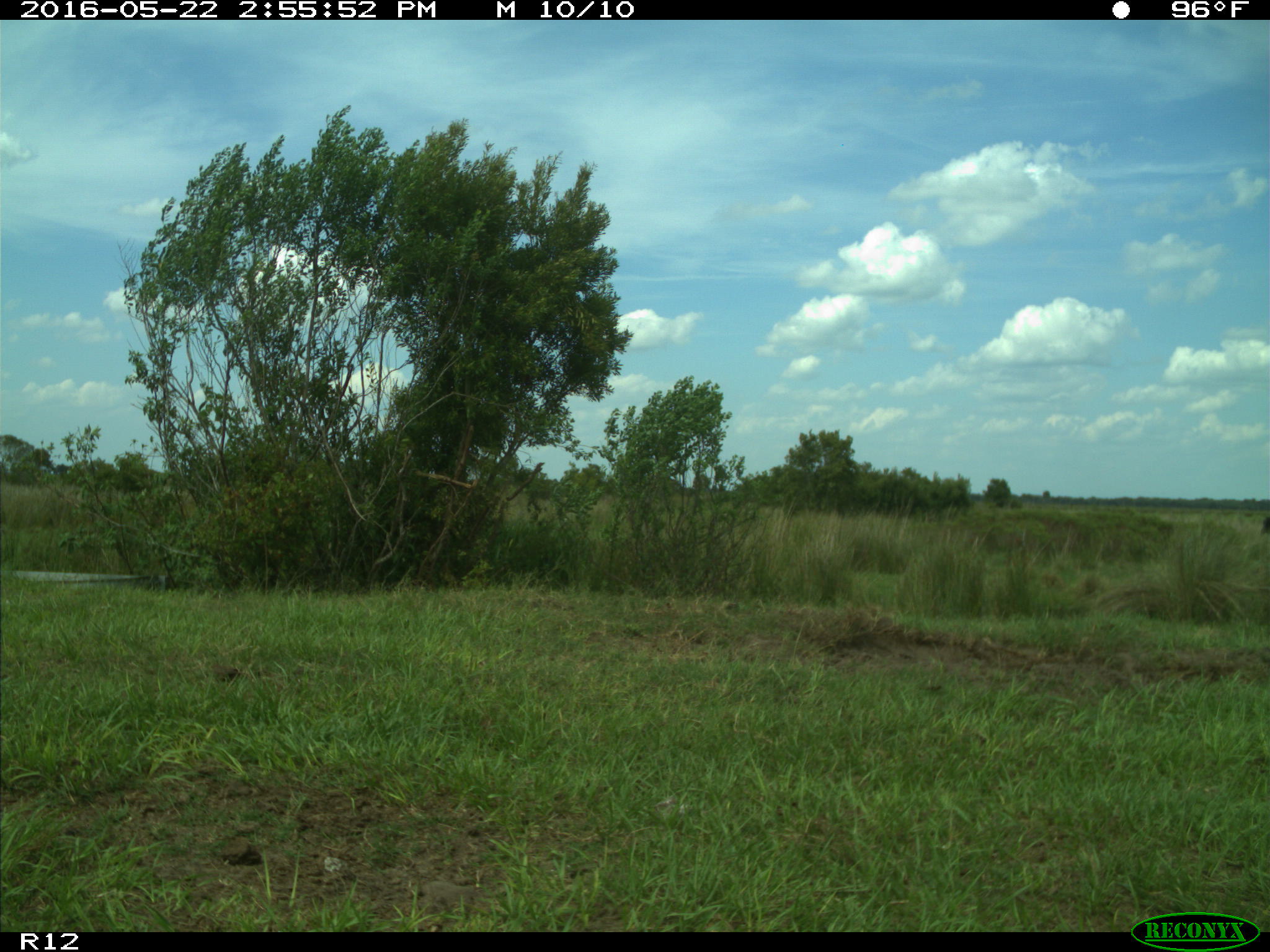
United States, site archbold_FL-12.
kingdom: Animalia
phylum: Chordata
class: Mammalia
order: Artiodactyla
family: Bovidae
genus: Bos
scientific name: Bos taurus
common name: domestic cow